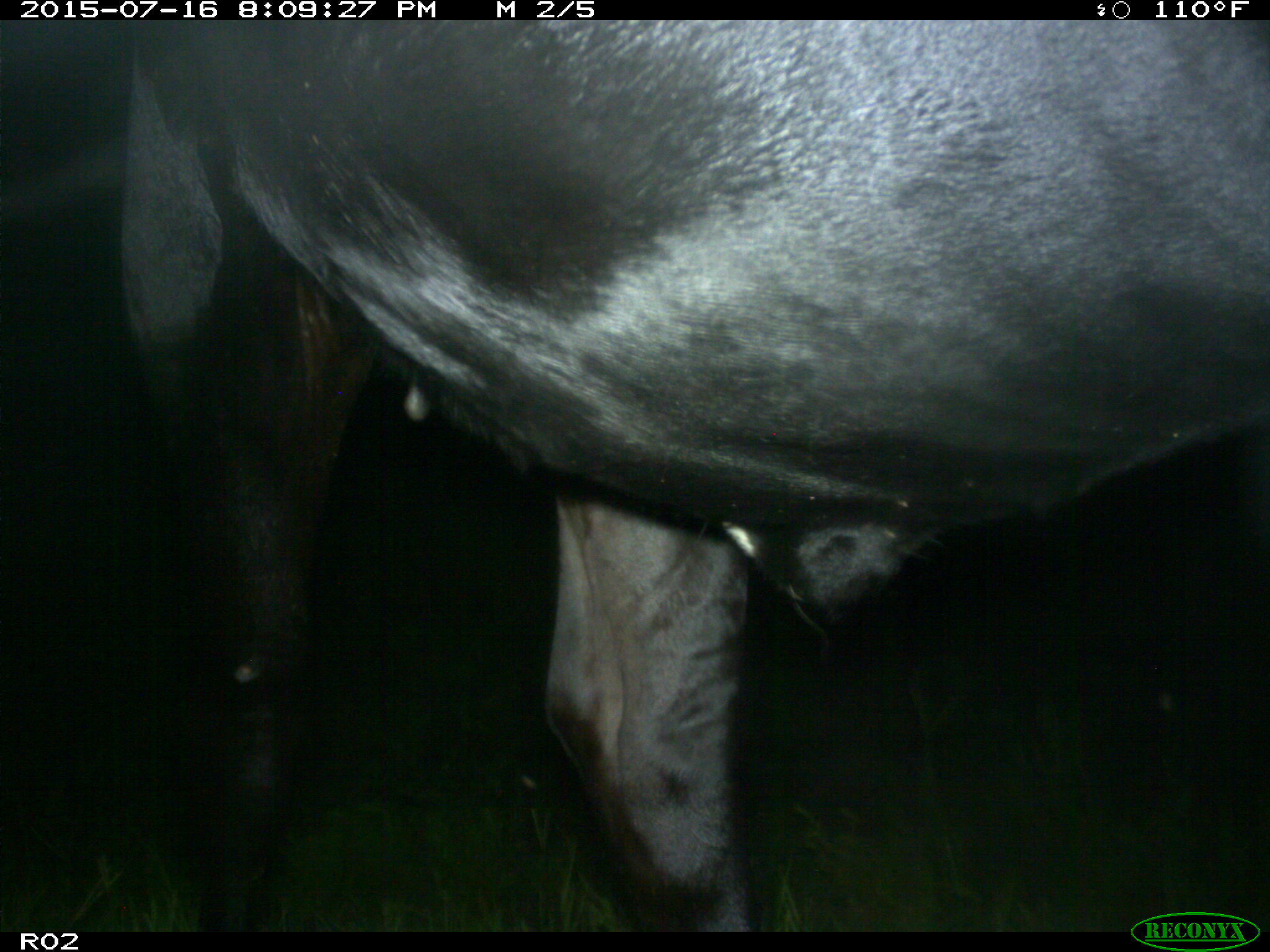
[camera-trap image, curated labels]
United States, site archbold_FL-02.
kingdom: Animalia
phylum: Chordata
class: Mammalia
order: Artiodactyla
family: Bovidae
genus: Bos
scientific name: Bos taurus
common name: domestic cow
Bos taurus (domestic cow).